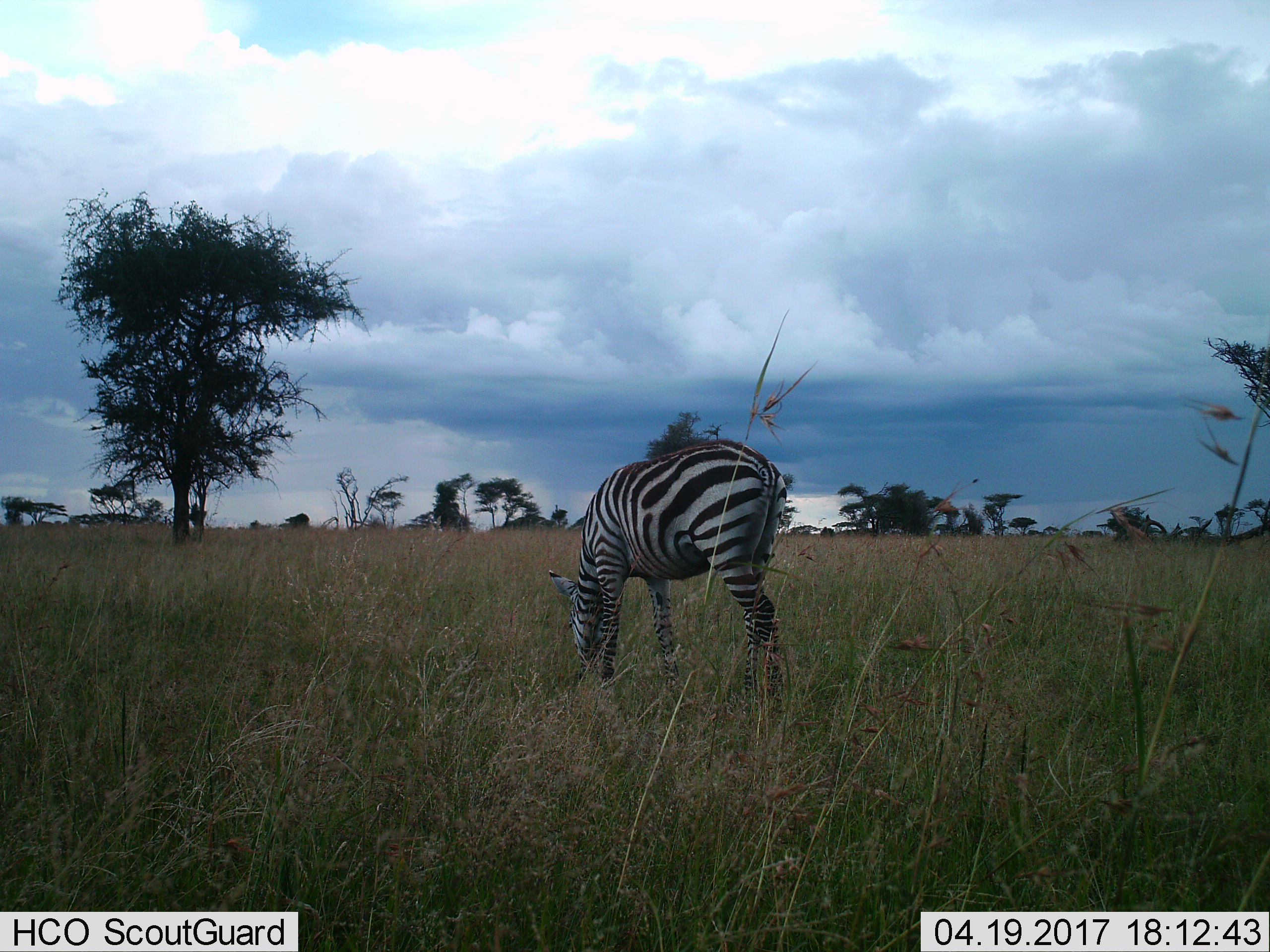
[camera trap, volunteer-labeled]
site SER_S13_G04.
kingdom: Animalia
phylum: Chordata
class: Mammalia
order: Perissodactyla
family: Equidae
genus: Equus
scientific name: Equus quagga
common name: plains zebra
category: zebraplains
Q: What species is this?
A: Zebraplains (plains zebra) (Equus quagga).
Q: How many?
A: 1.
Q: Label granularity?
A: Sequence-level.